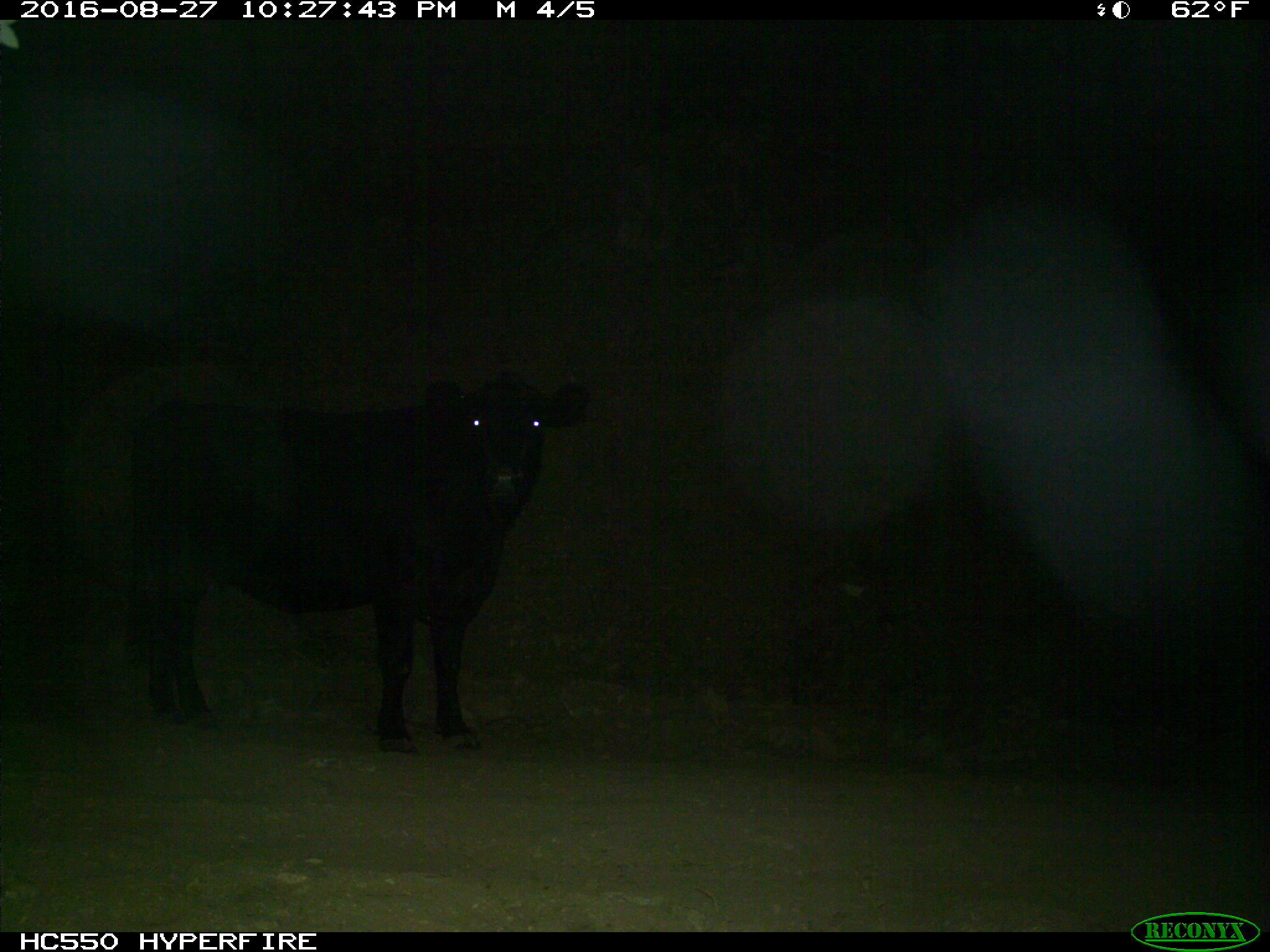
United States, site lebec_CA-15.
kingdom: Animalia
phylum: Chordata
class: Mammalia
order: Artiodactyla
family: Bovidae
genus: Bos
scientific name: Bos taurus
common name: domestic cow